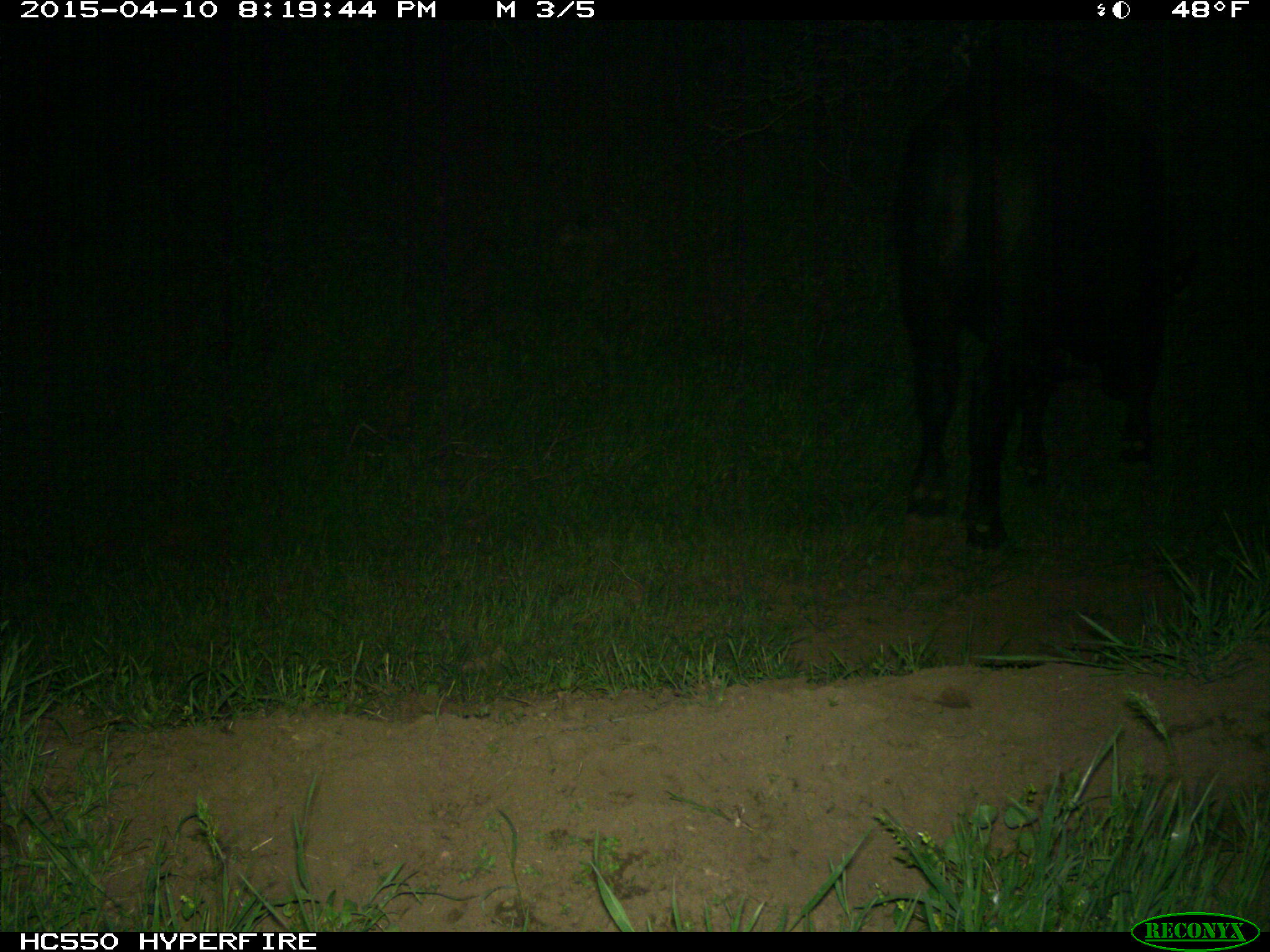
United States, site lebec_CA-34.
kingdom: Animalia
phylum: Chordata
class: Mammalia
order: Artiodactyla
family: Bovidae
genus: Bos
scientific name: Bos taurus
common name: domestic cow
Bos taurus (domestic cow).